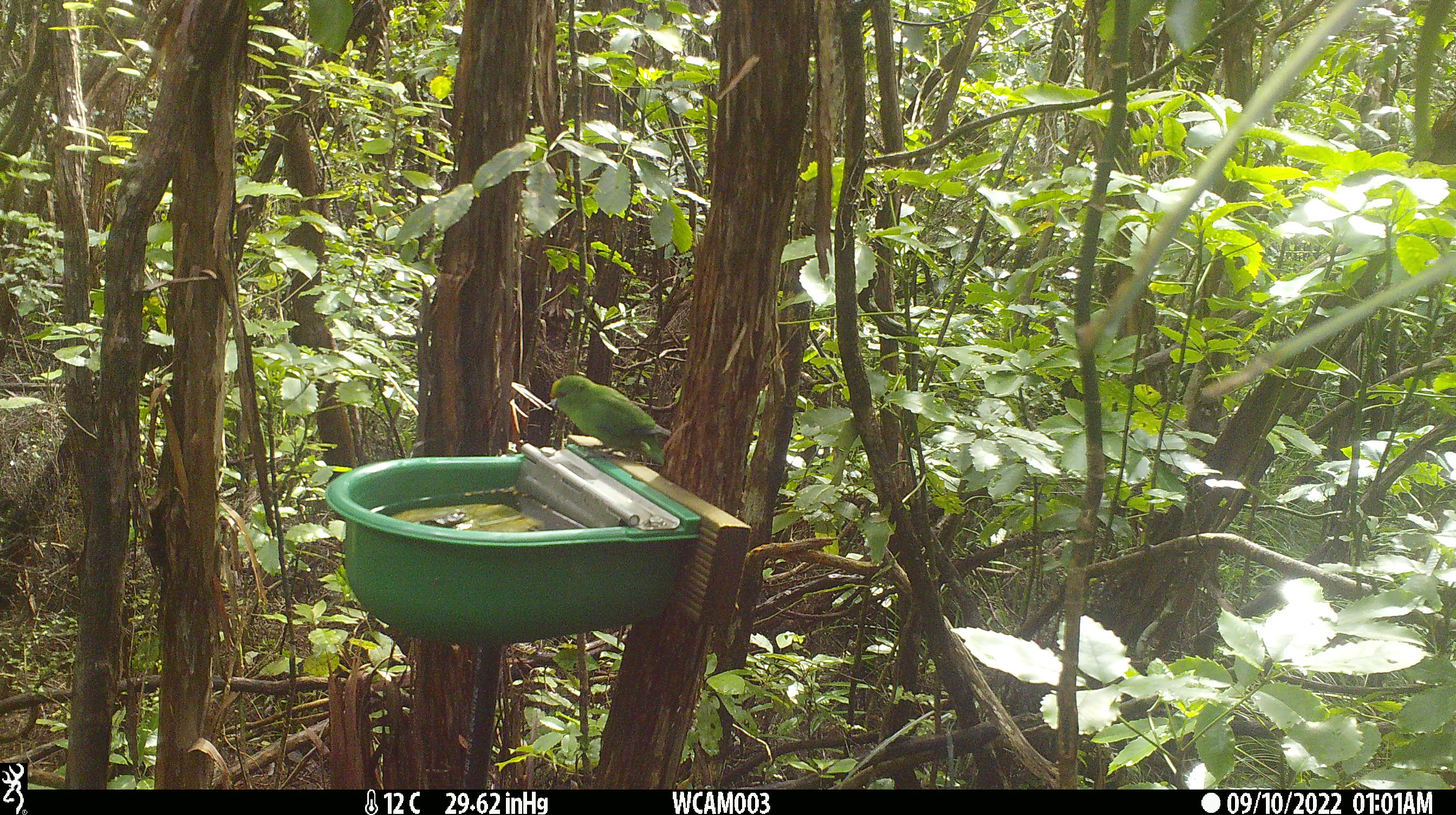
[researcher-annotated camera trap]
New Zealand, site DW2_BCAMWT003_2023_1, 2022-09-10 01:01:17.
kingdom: Animalia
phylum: Chordata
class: Aves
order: Psittaciformes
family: Psittaculidae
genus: Cyanoramphus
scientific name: Cyanoramphus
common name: parakeet